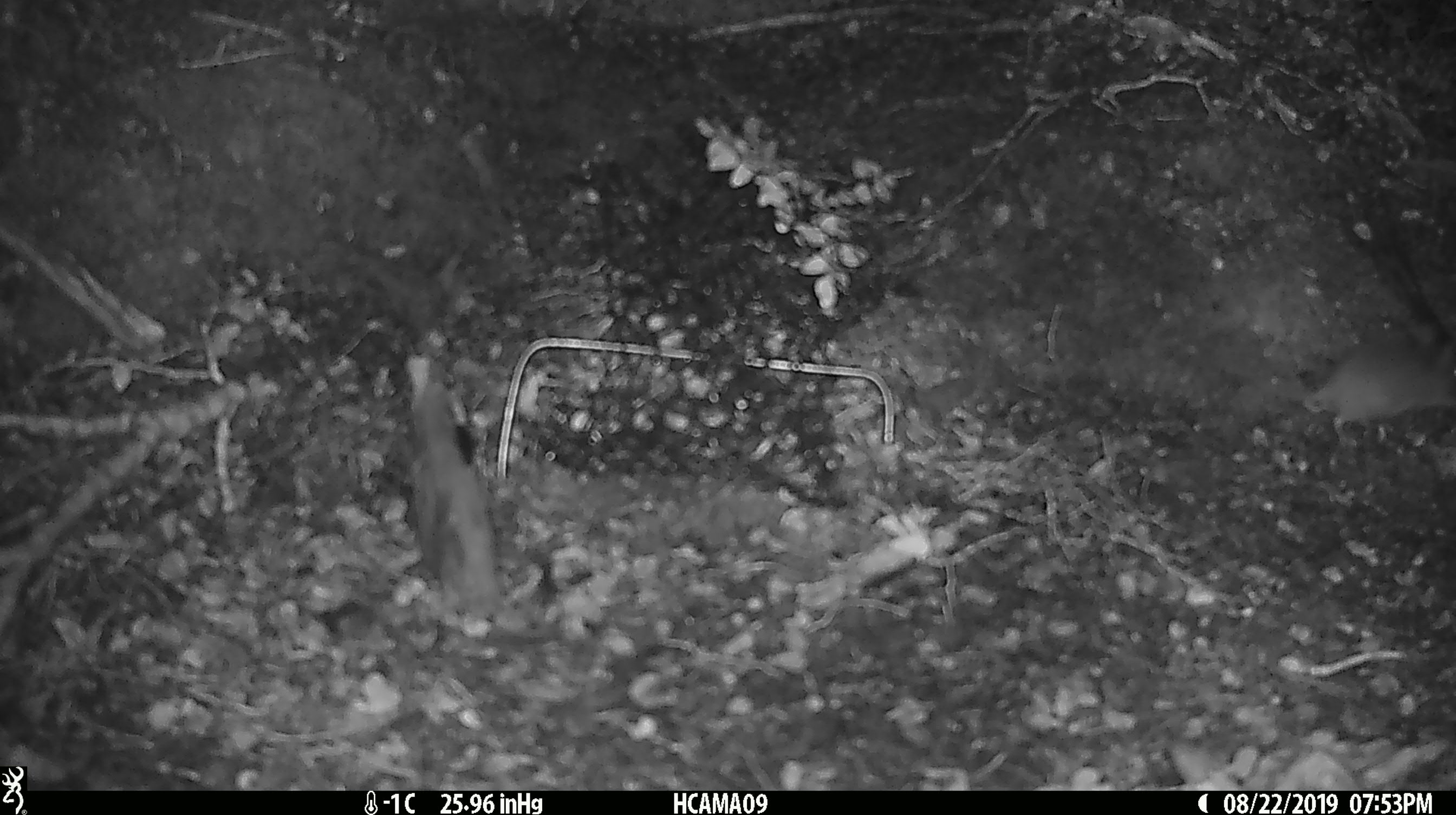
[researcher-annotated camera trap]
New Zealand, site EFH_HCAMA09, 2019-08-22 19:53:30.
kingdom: Animalia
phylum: Chordata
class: Mammalia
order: Rodentia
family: Muridae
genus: Mus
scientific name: Mus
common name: mouse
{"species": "mouse (Mus)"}